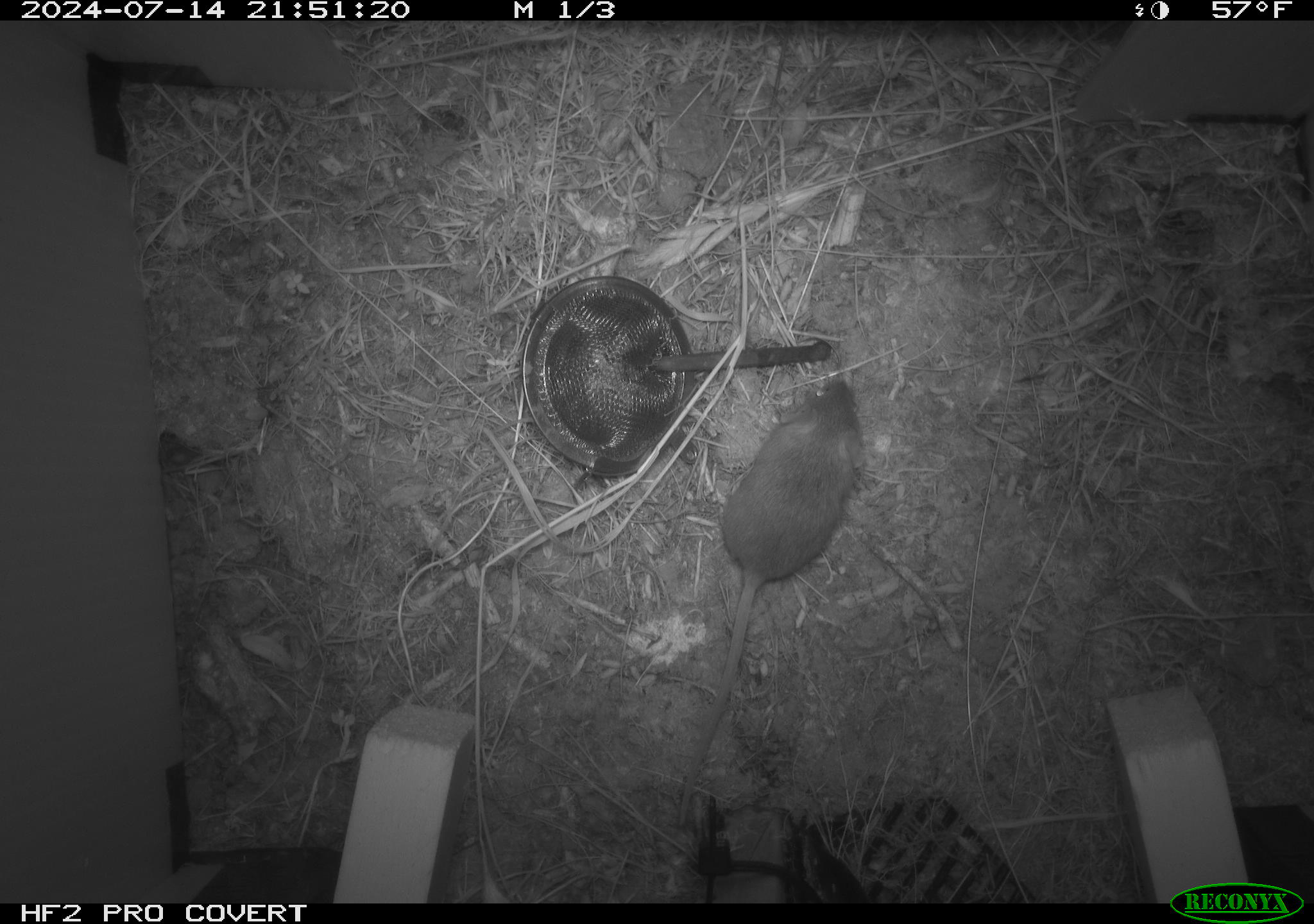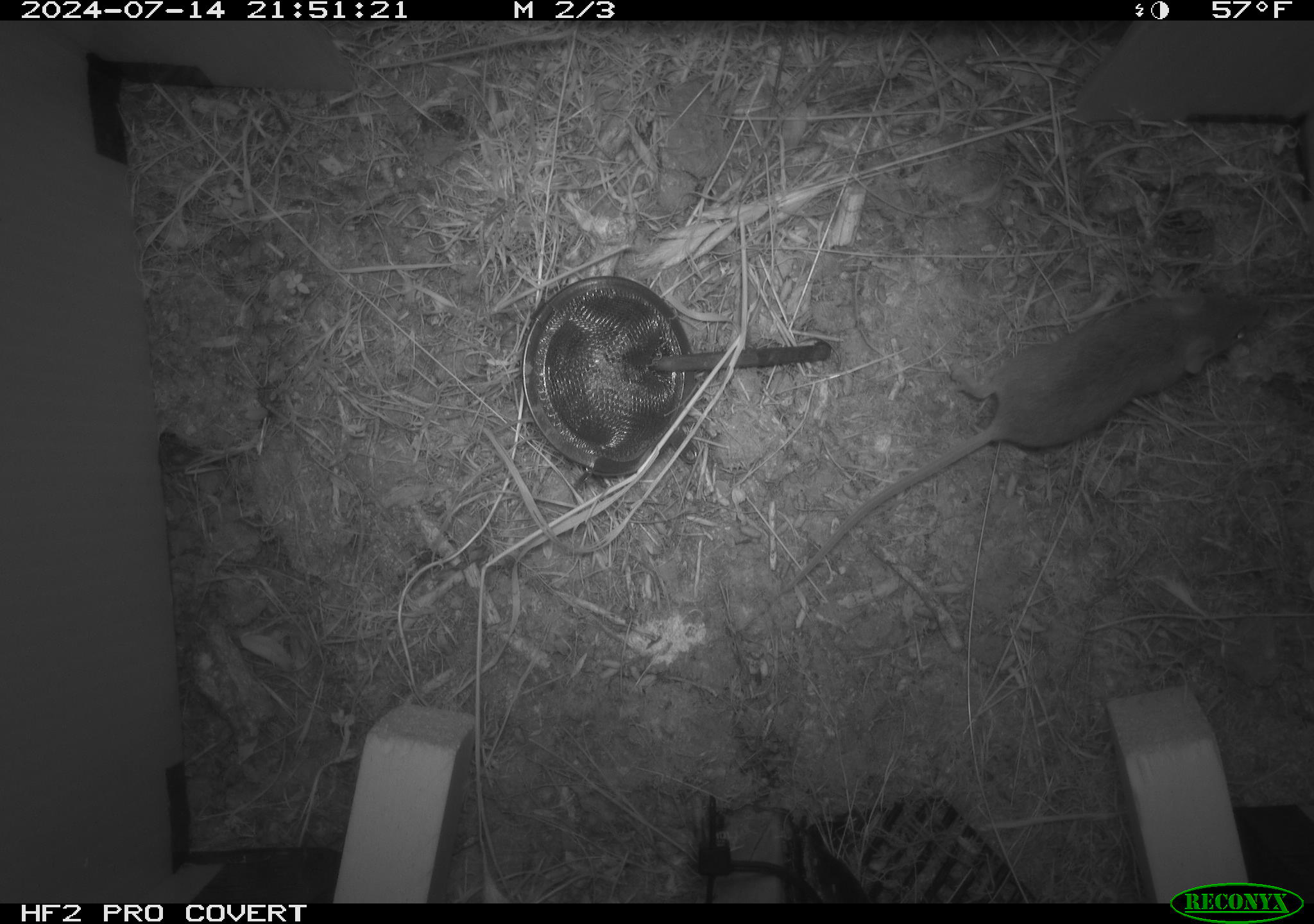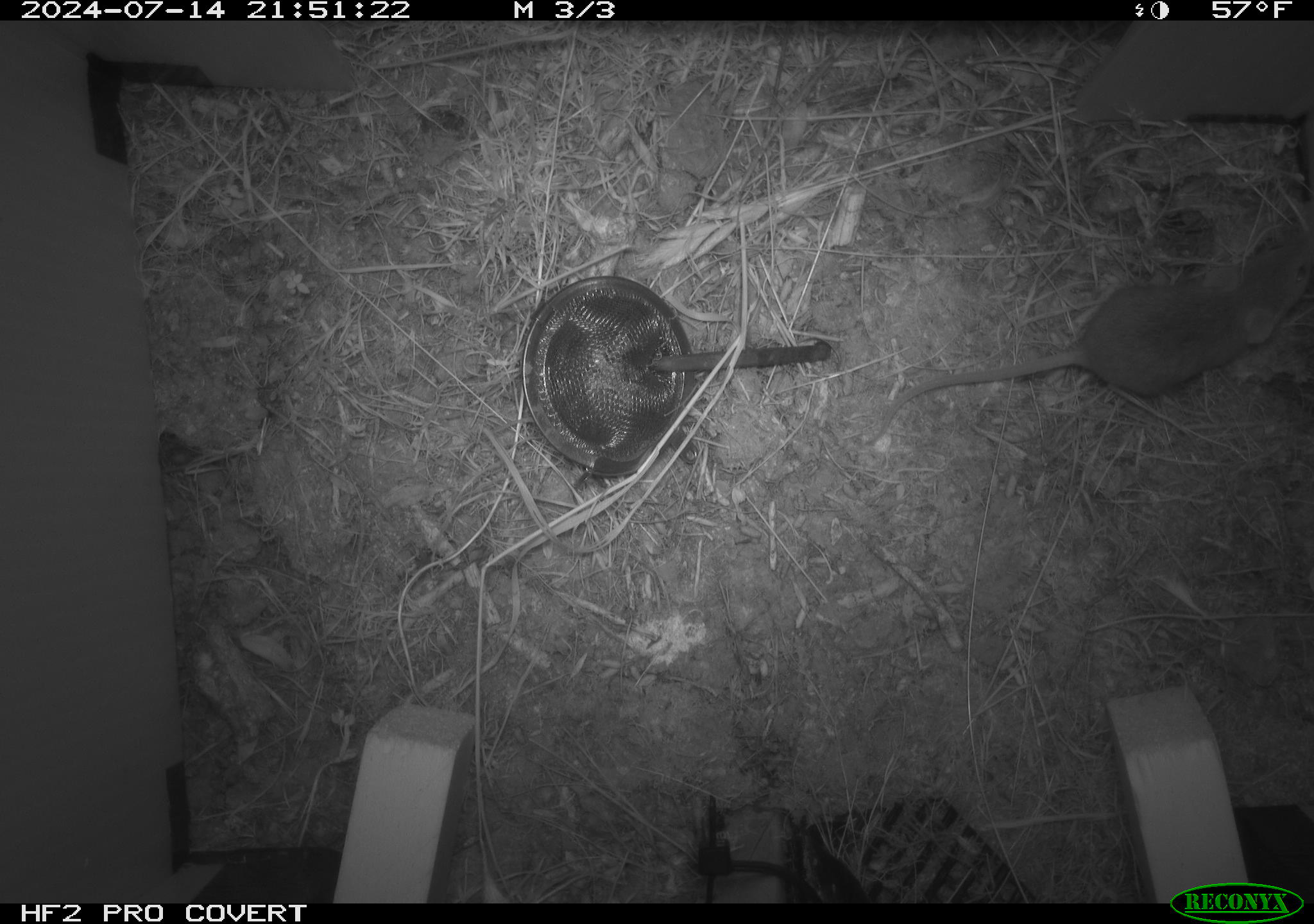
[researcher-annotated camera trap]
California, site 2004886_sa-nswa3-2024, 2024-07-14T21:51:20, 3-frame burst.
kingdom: Animalia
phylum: Chordata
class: Mammalia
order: Rodentia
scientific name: Rodentia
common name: rodent